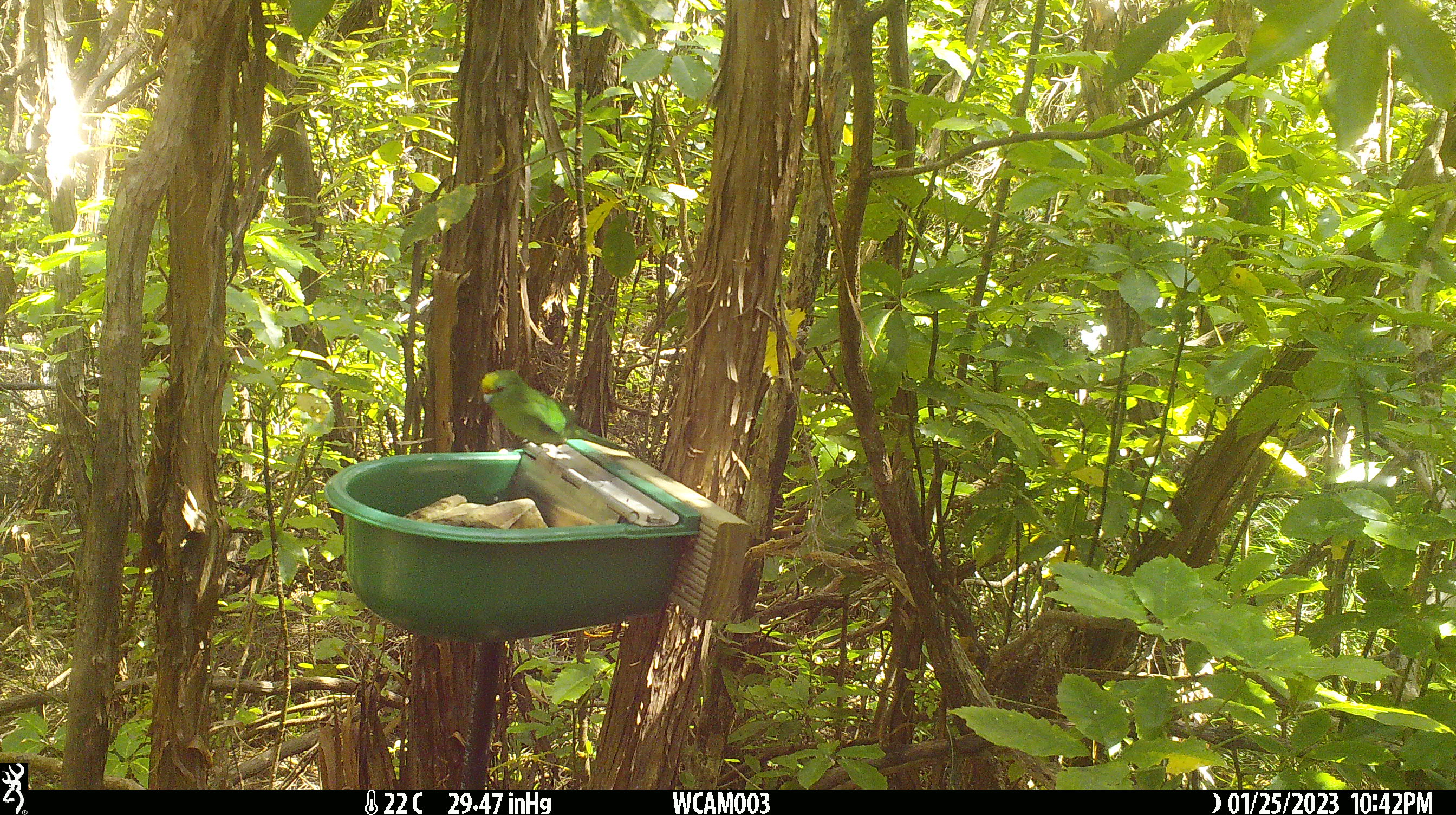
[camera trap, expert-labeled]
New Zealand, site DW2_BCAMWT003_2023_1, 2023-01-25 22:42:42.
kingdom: Animalia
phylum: Chordata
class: Aves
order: Psittaciformes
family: Psittaculidae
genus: Cyanoramphus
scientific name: Cyanoramphus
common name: parakeet